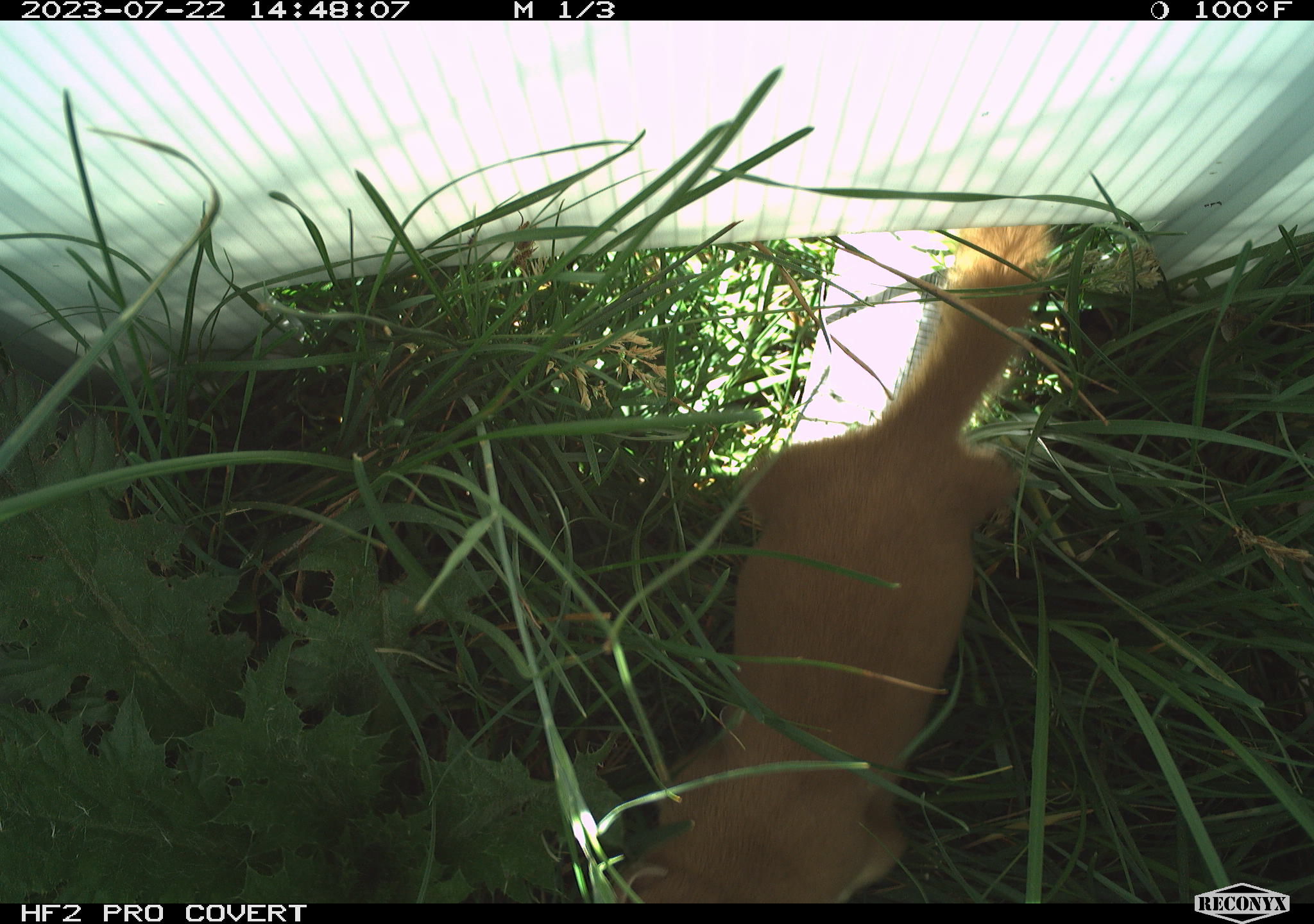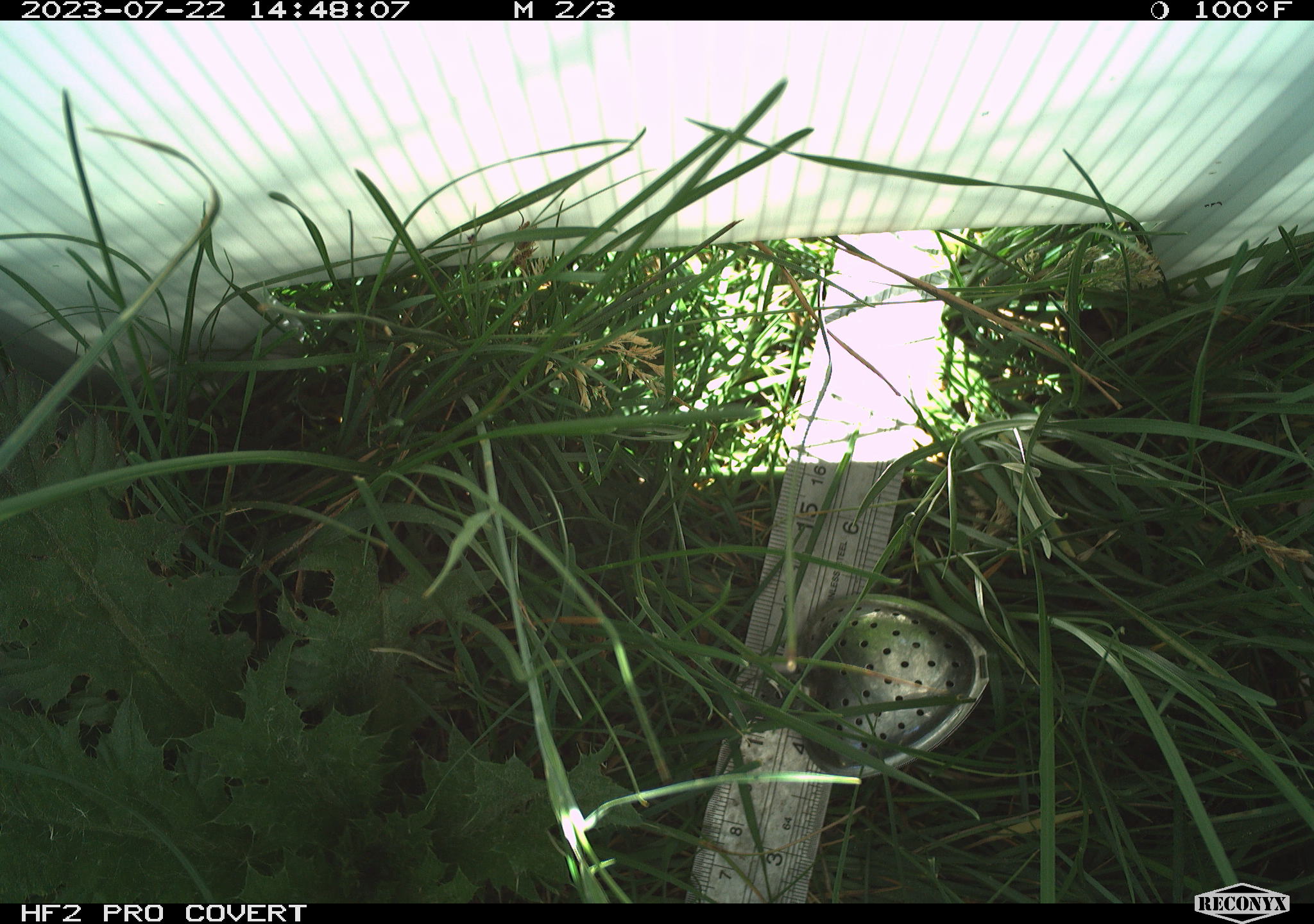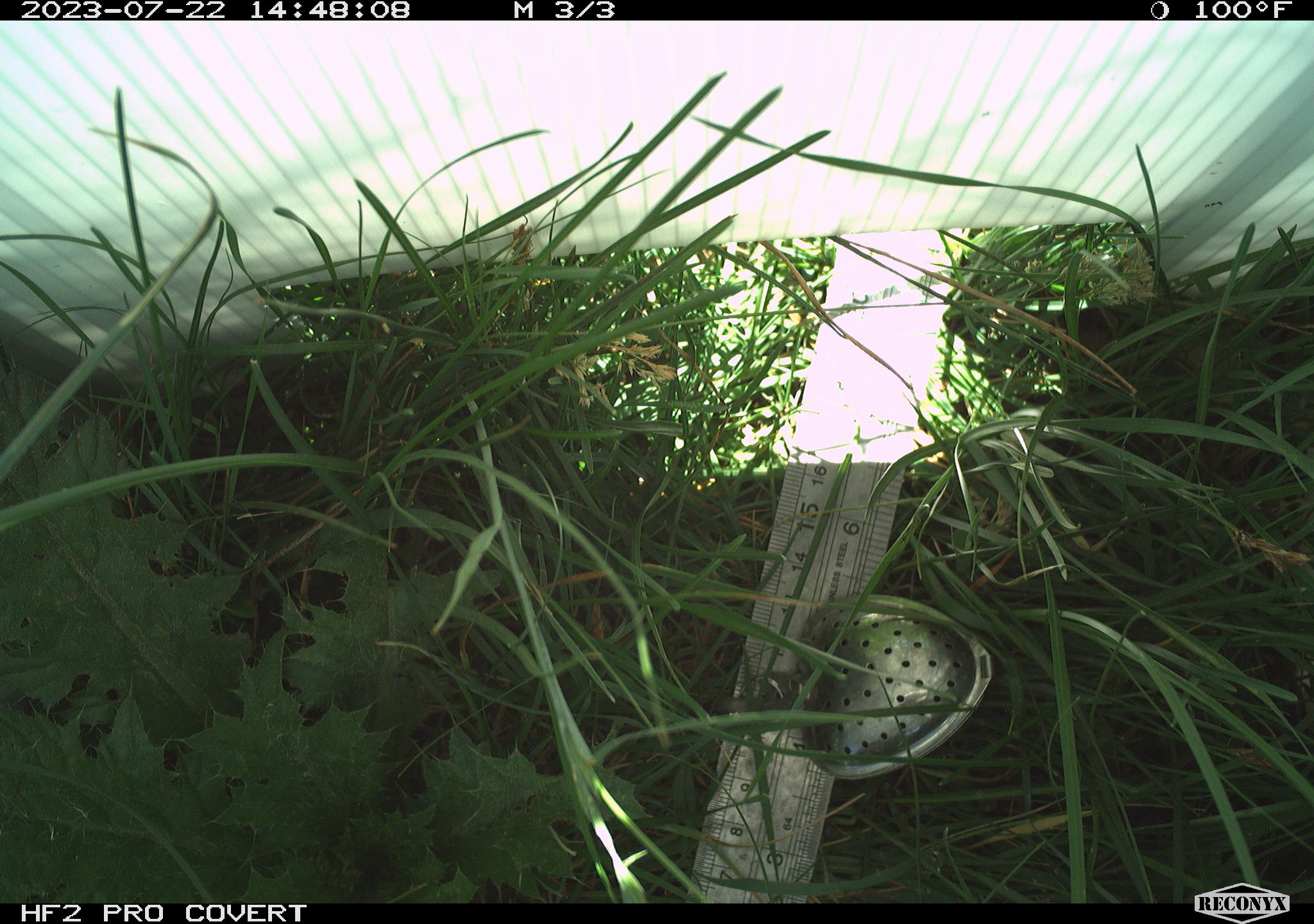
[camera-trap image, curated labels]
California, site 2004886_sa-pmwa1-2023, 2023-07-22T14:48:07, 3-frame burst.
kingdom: Animalia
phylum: Chordata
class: Mammalia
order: Carnivora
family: Mustelidae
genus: Mustela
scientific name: Mustela erminea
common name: stoat